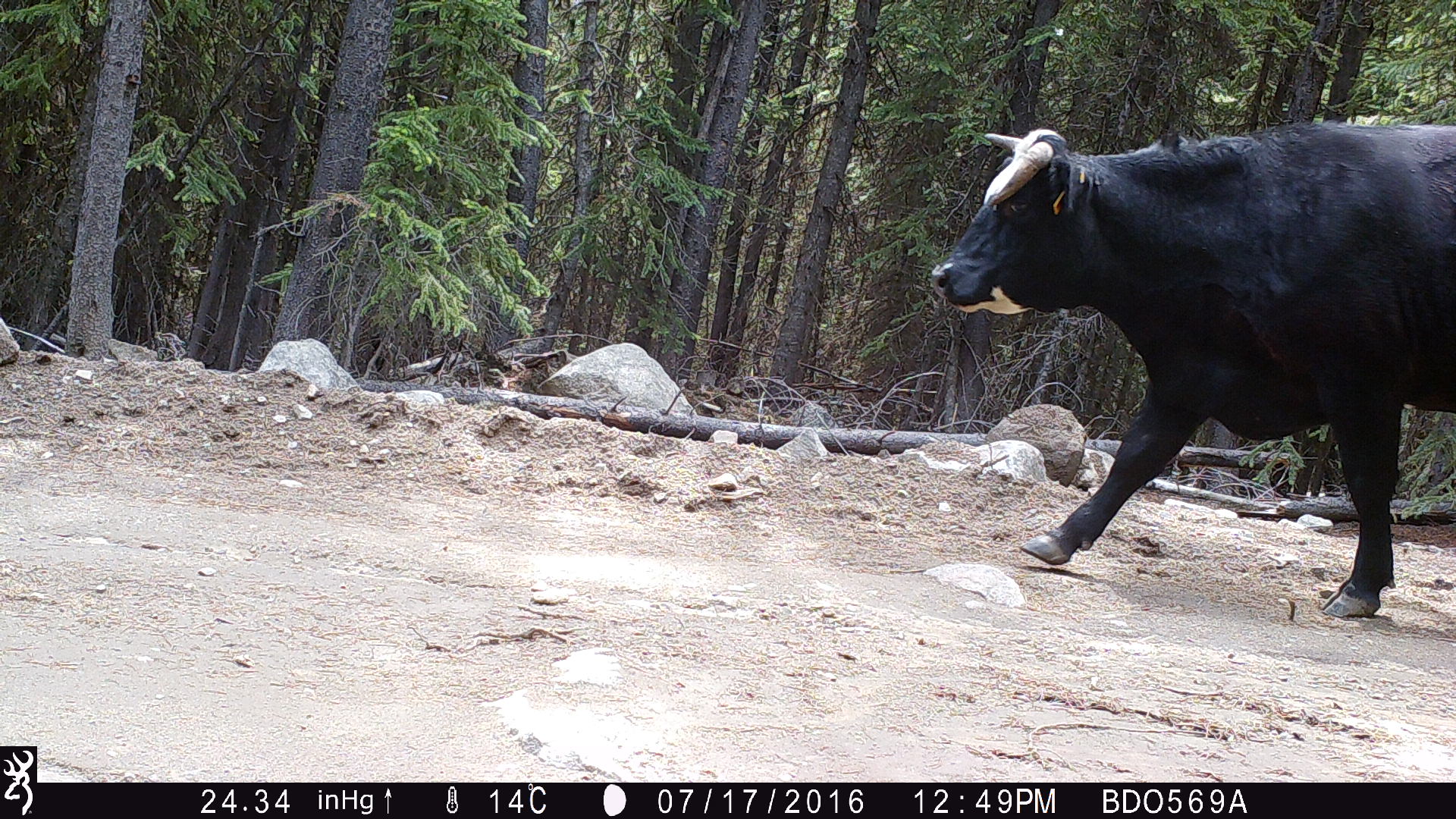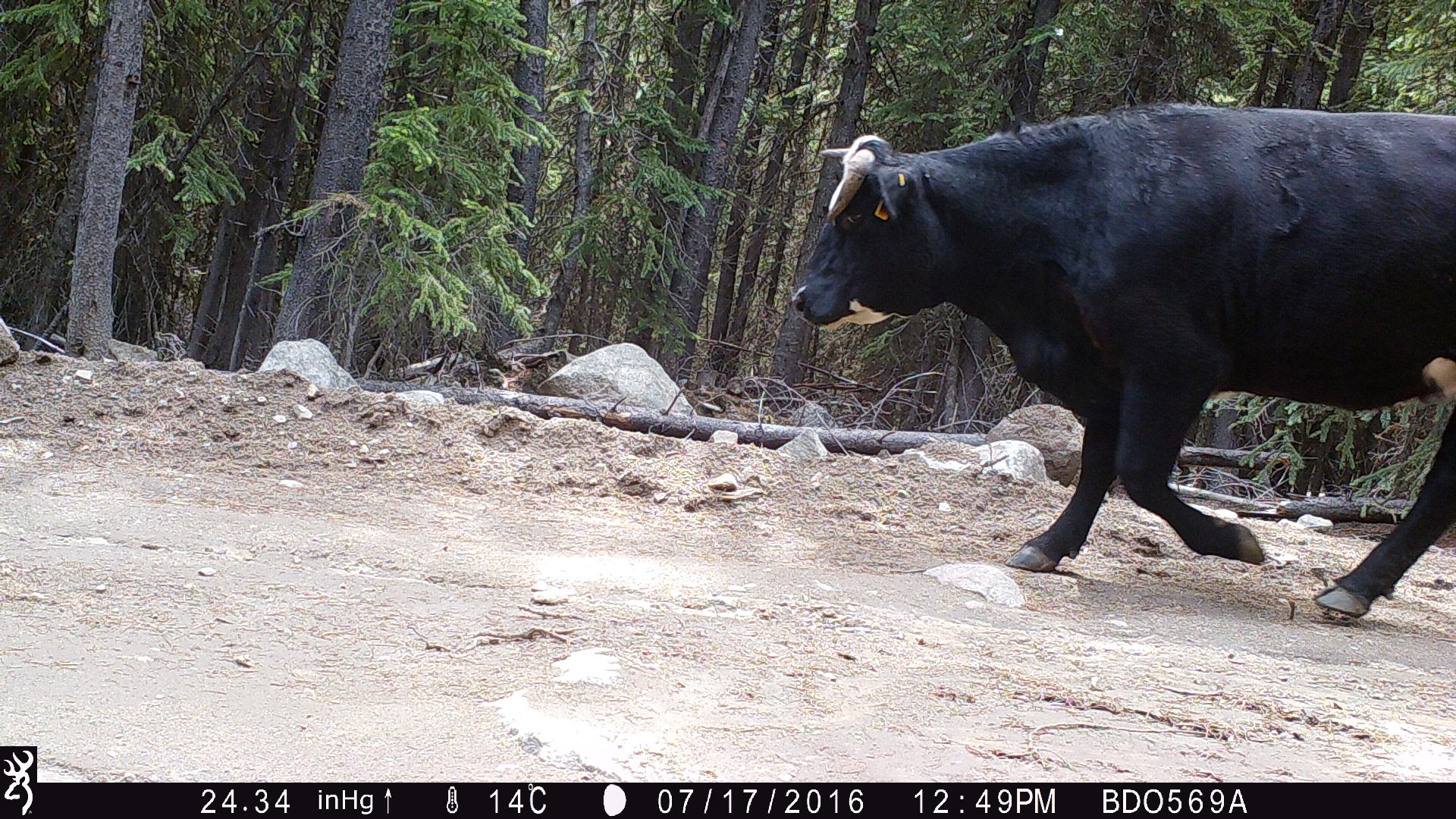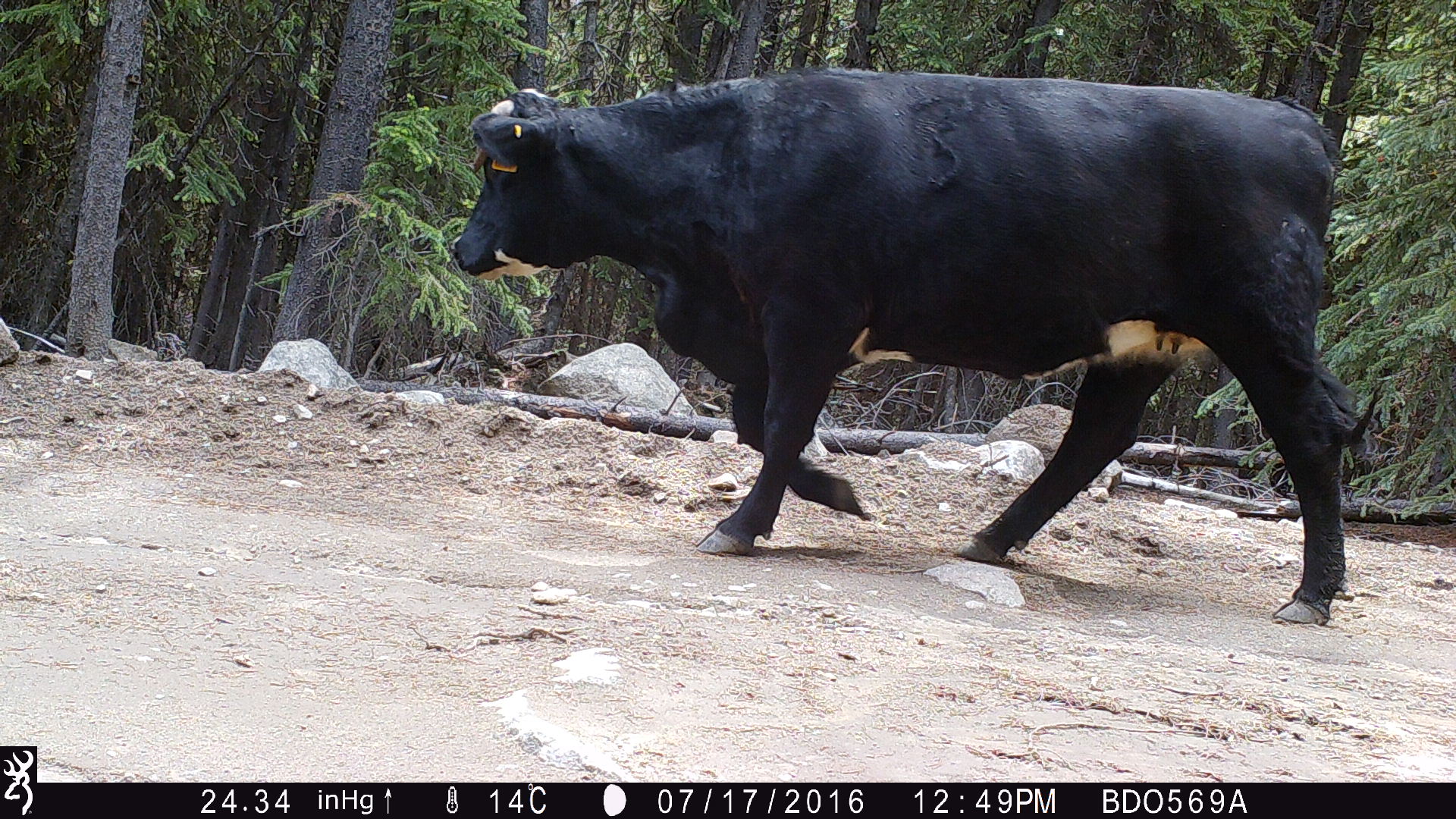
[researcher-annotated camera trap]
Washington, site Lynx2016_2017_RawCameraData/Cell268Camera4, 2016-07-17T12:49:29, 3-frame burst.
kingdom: Animalia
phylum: Chordata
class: Mammalia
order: Artiodactyla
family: Bovidae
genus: Bos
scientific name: Bos taurus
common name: domestic cattle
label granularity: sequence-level